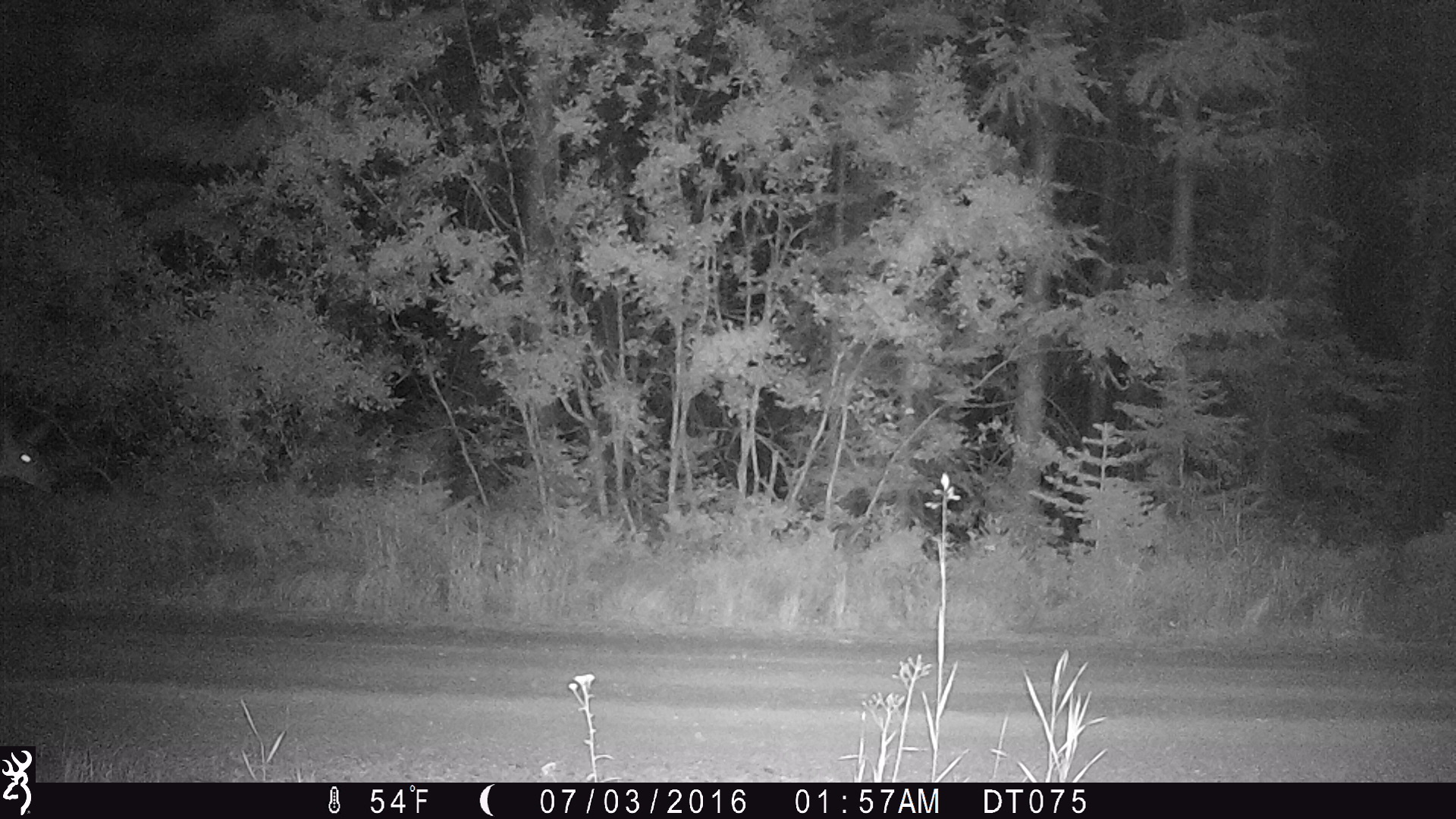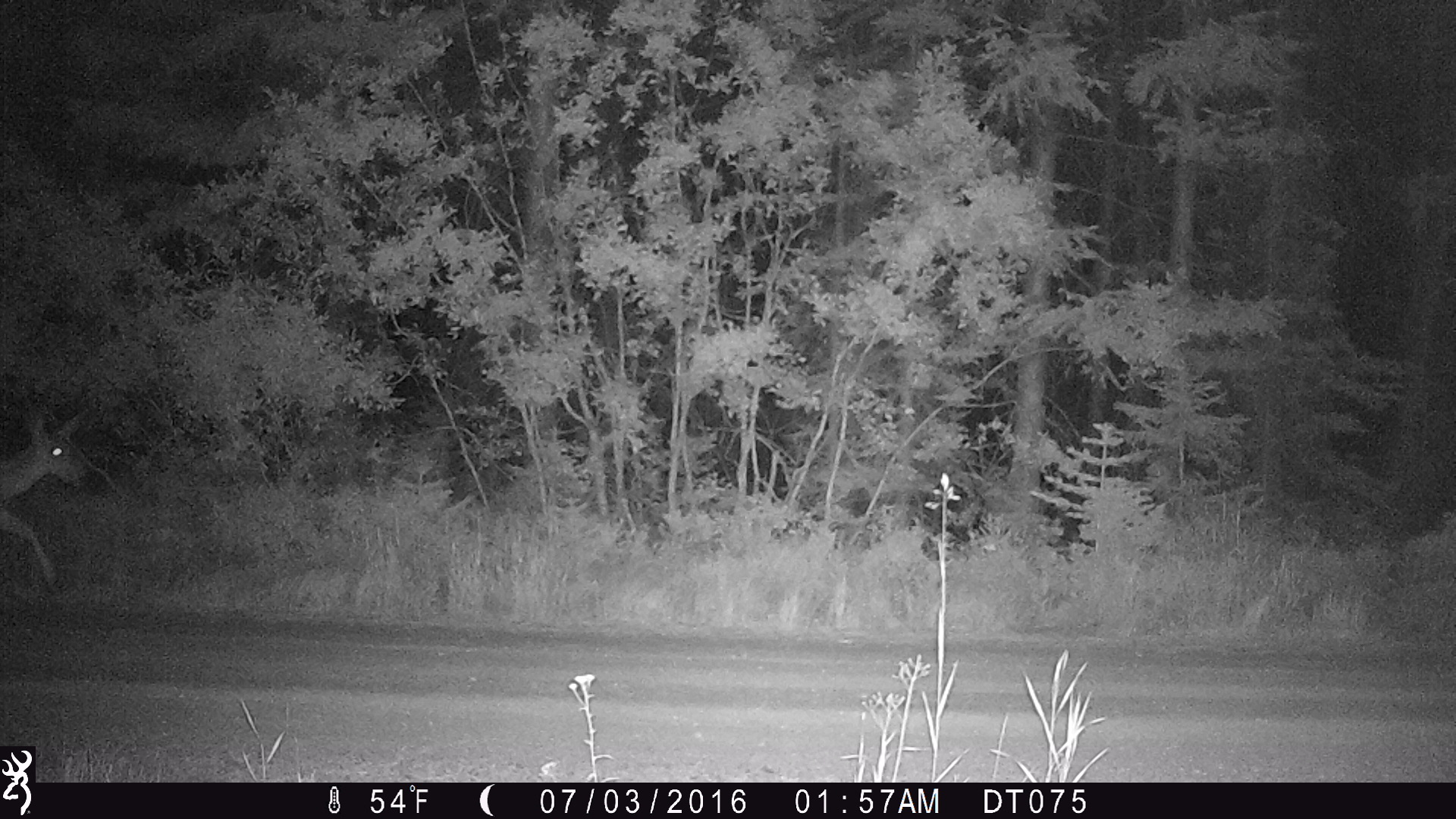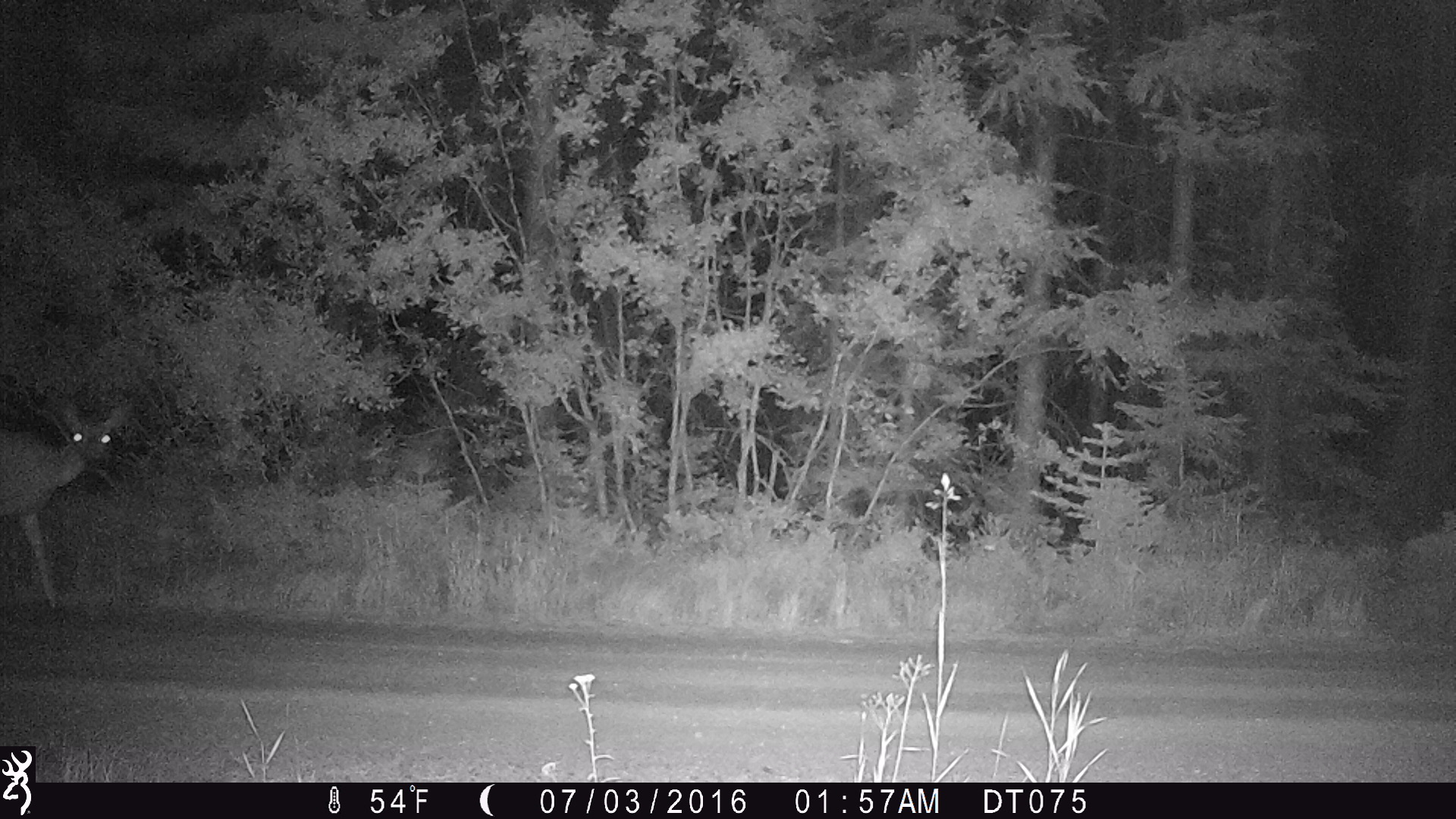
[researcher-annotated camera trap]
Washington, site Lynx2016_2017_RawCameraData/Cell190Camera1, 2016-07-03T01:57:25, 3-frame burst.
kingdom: Animalia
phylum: Chordata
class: Mammalia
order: Artiodactyla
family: Cervidae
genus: Odocoileus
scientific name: Odocoileus hemionus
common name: mule deer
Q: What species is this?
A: Odocoileus hemionus (mule deer).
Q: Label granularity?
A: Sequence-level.